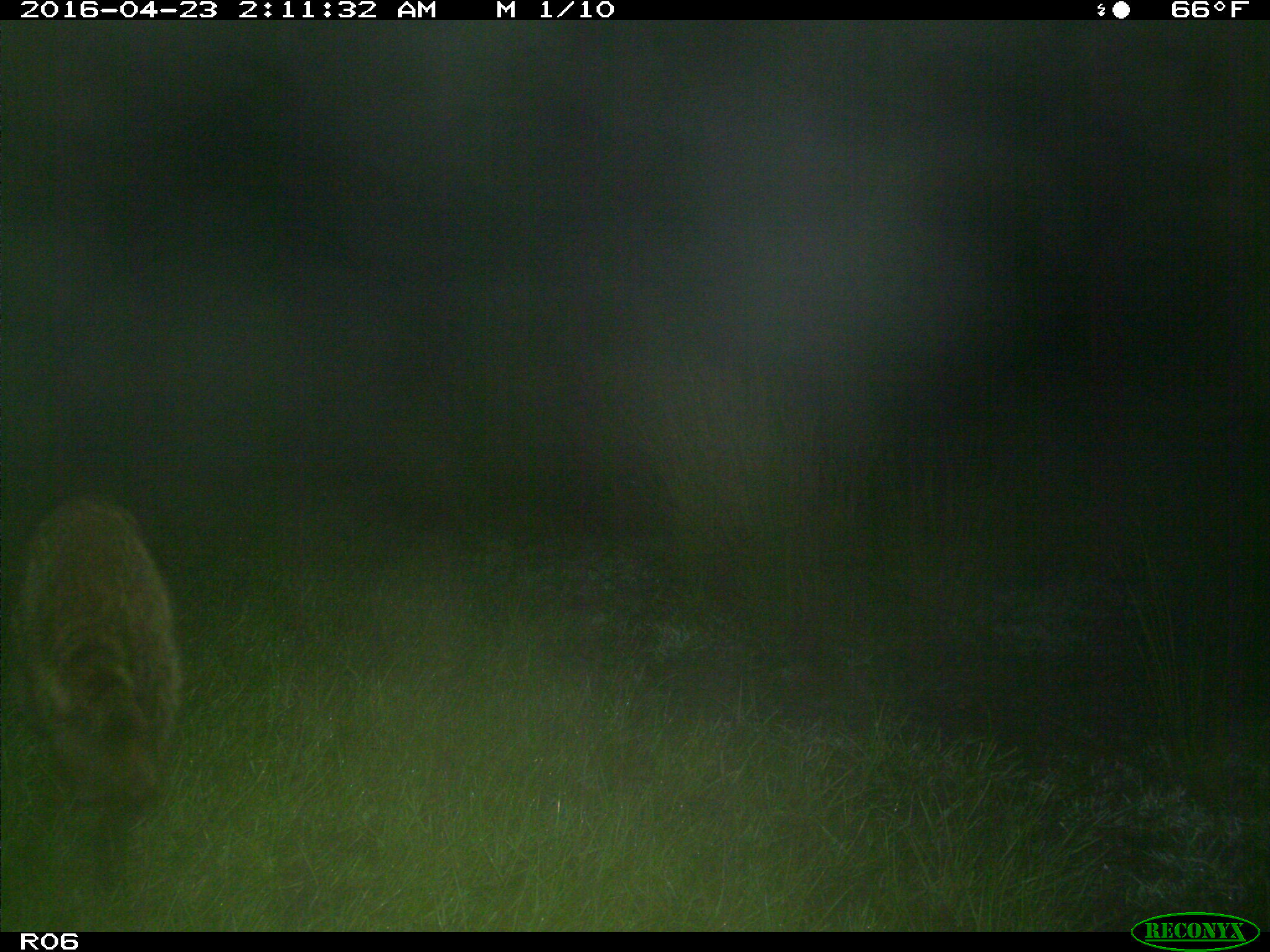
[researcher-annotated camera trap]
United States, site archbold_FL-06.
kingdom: Animalia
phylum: Chordata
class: Mammalia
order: Carnivora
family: Procyonidae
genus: Procyon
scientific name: Procyon lotor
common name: common raccoon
Procyon lotor (common raccoon).